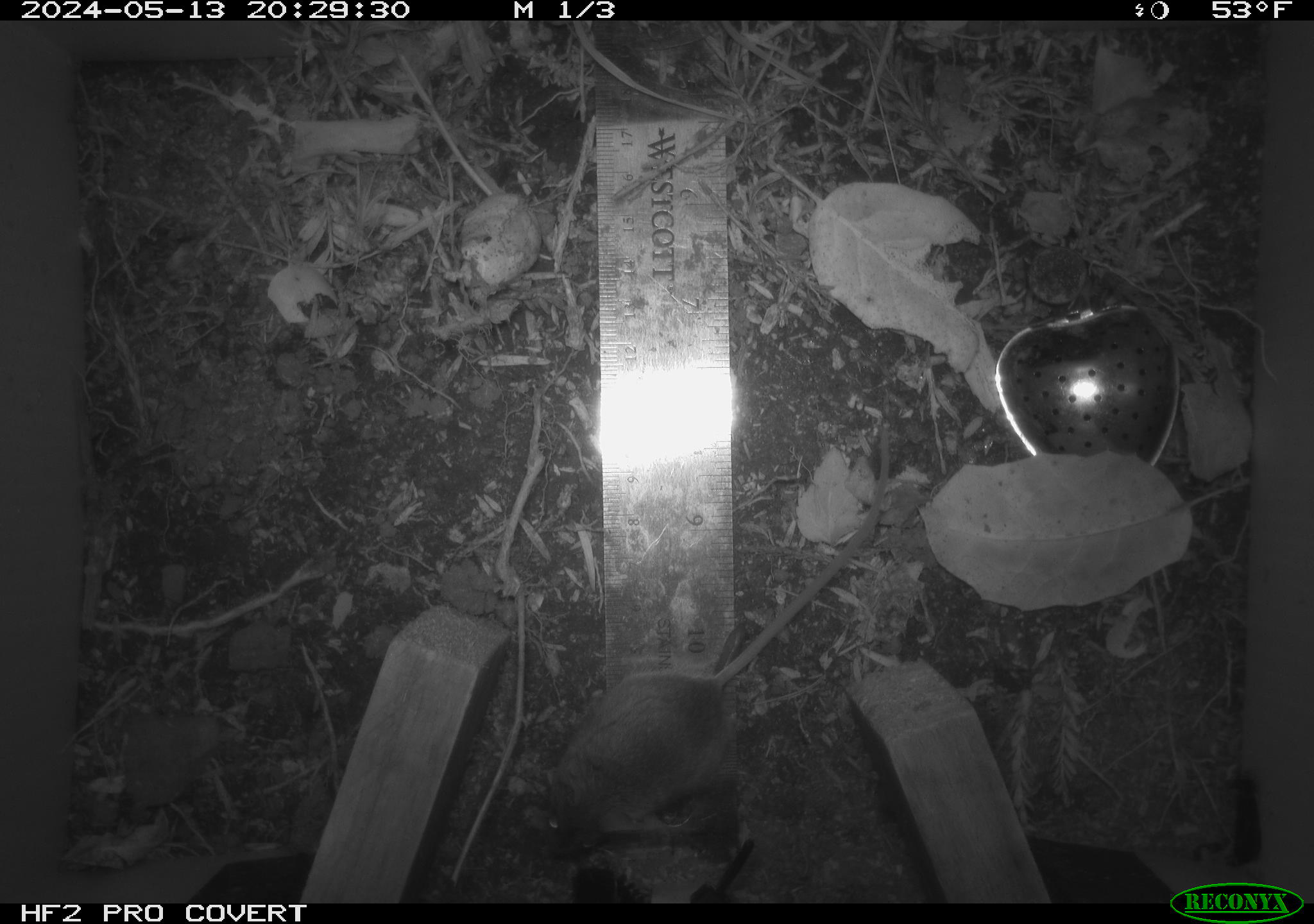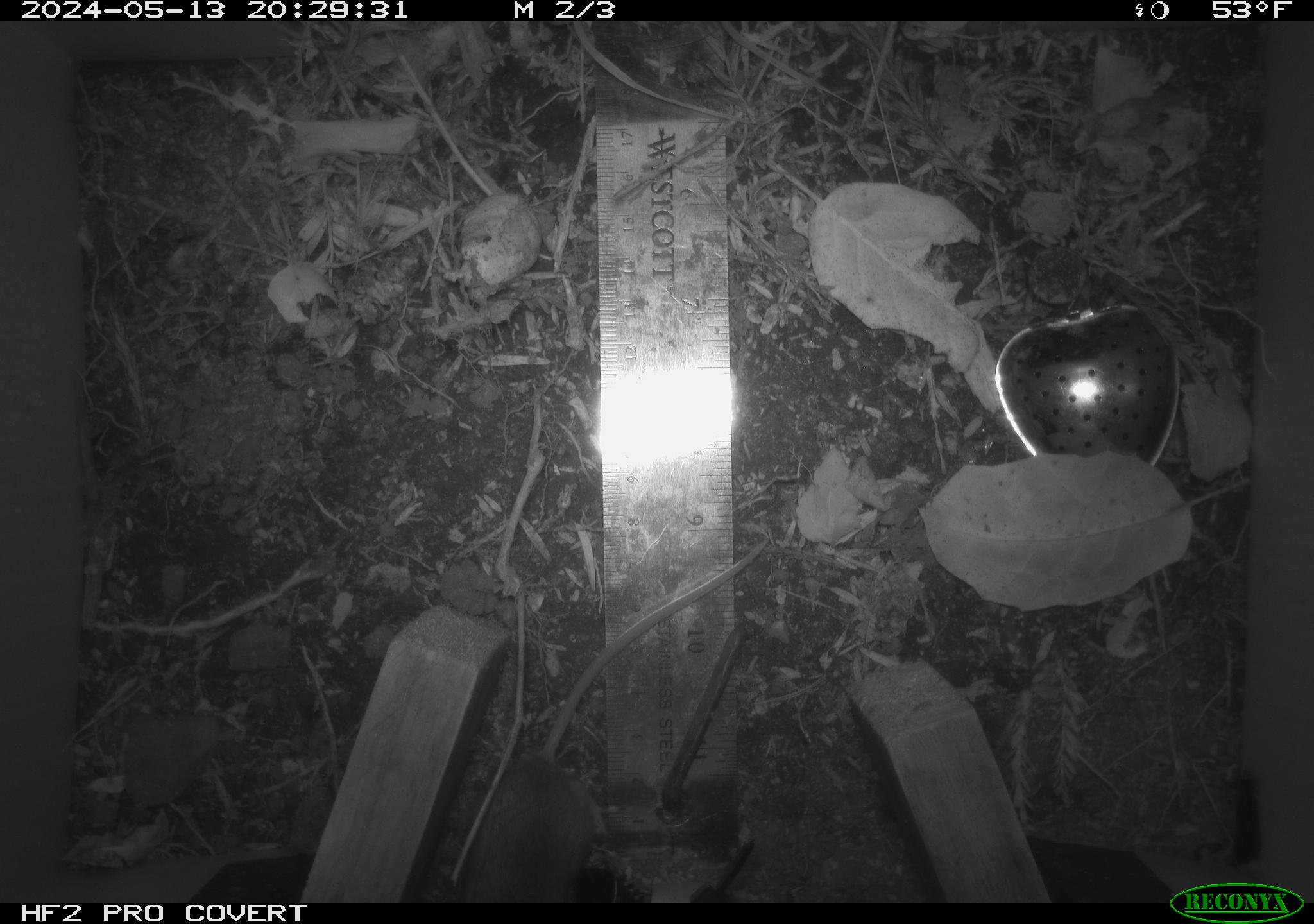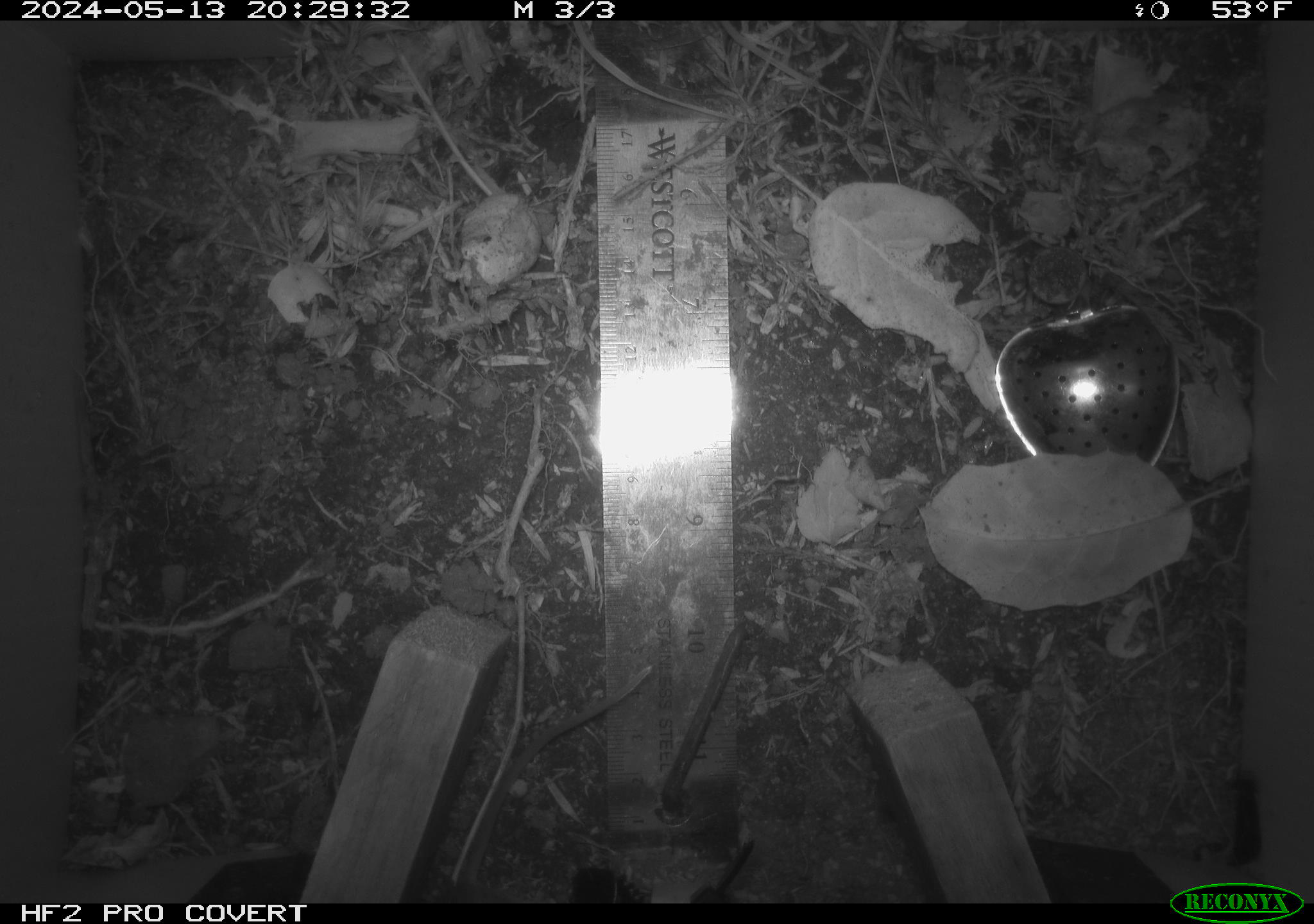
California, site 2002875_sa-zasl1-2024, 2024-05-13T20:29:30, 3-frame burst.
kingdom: Animalia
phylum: Chordata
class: Mammalia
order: Rodentia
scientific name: Rodentia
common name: mouse species